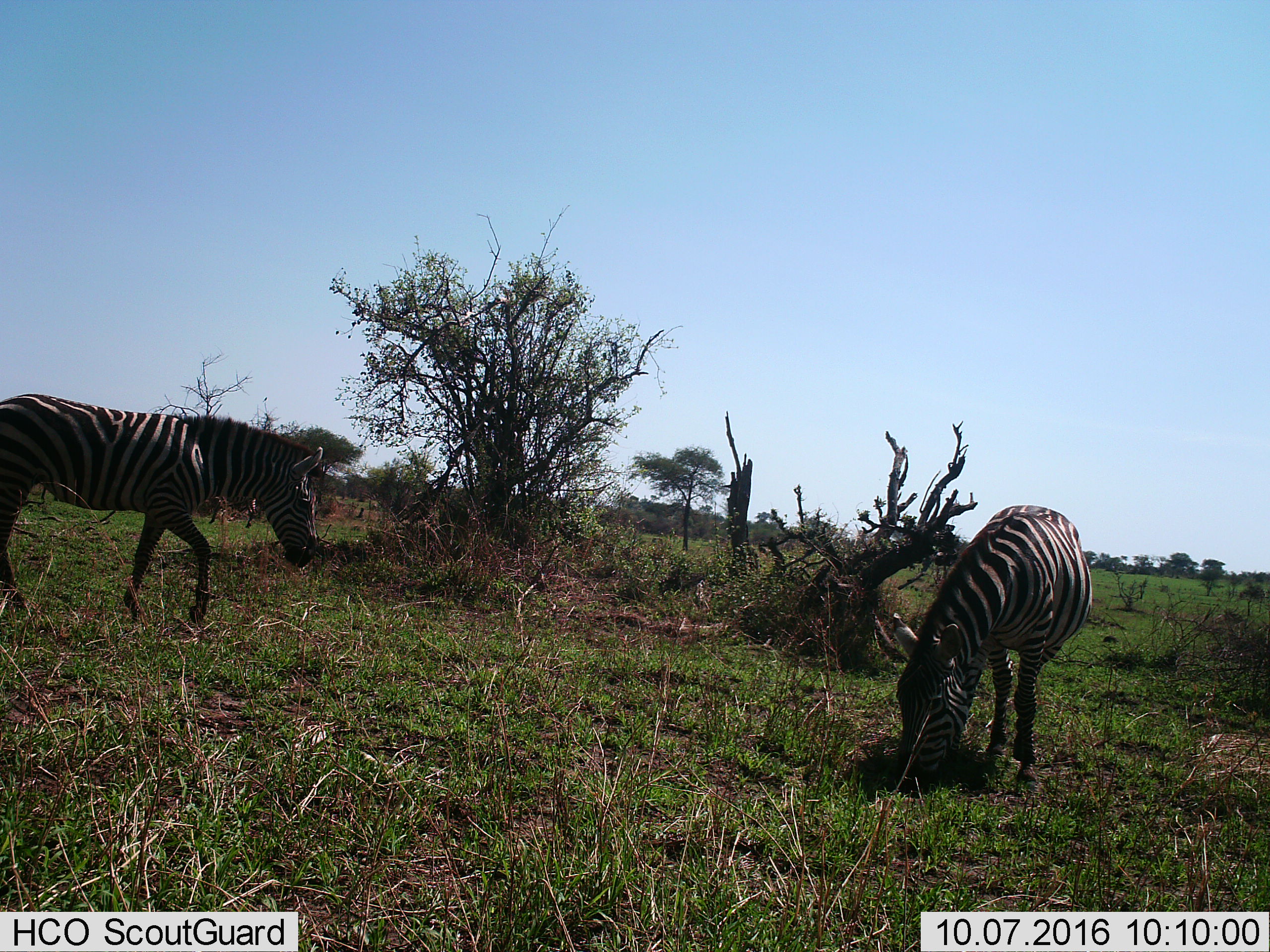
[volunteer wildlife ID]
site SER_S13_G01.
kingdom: Animalia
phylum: Chordata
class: Mammalia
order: Perissodactyla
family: Equidae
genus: Equus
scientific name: Equus quagga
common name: plains zebra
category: zebraplains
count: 2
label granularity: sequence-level